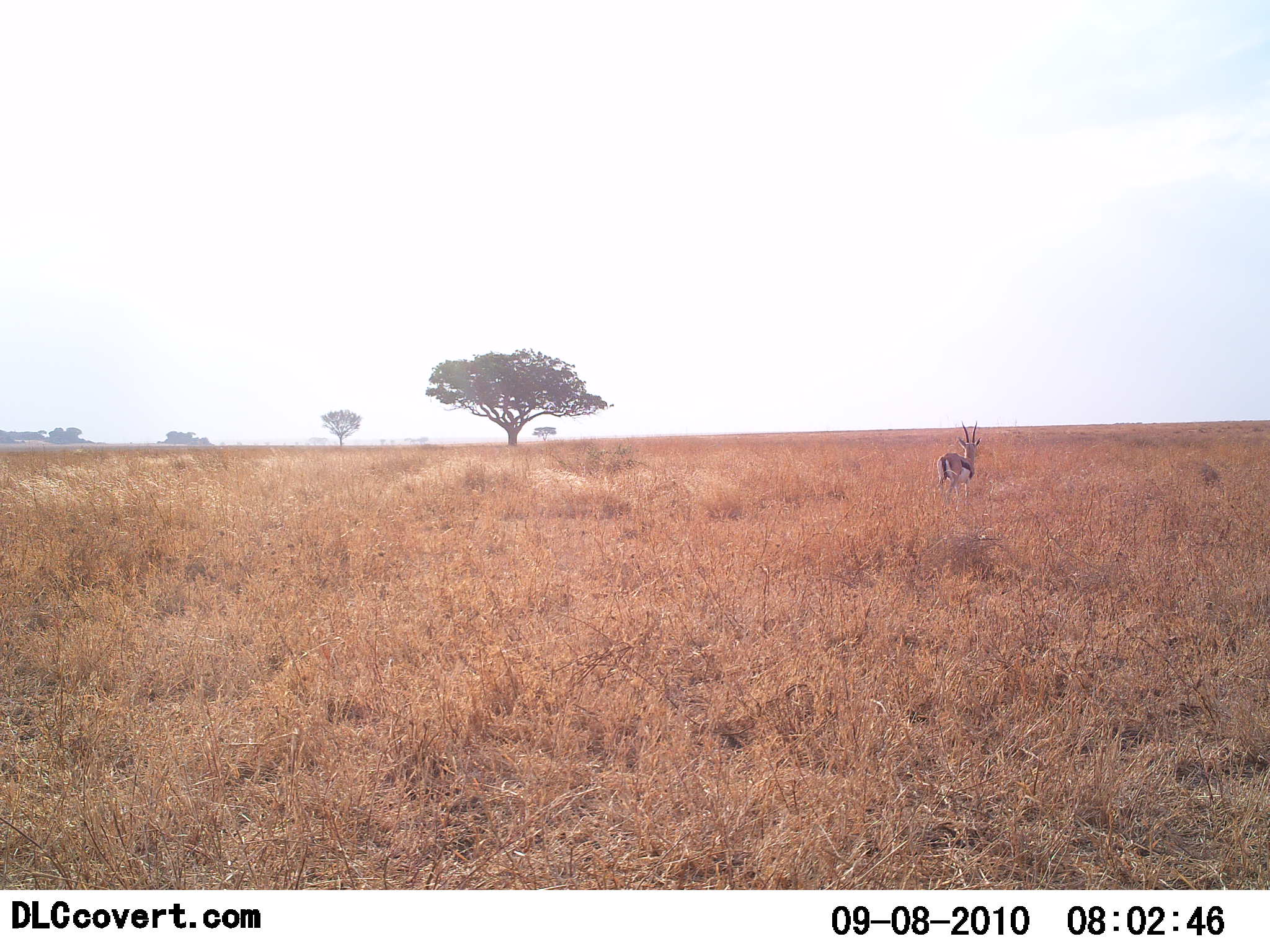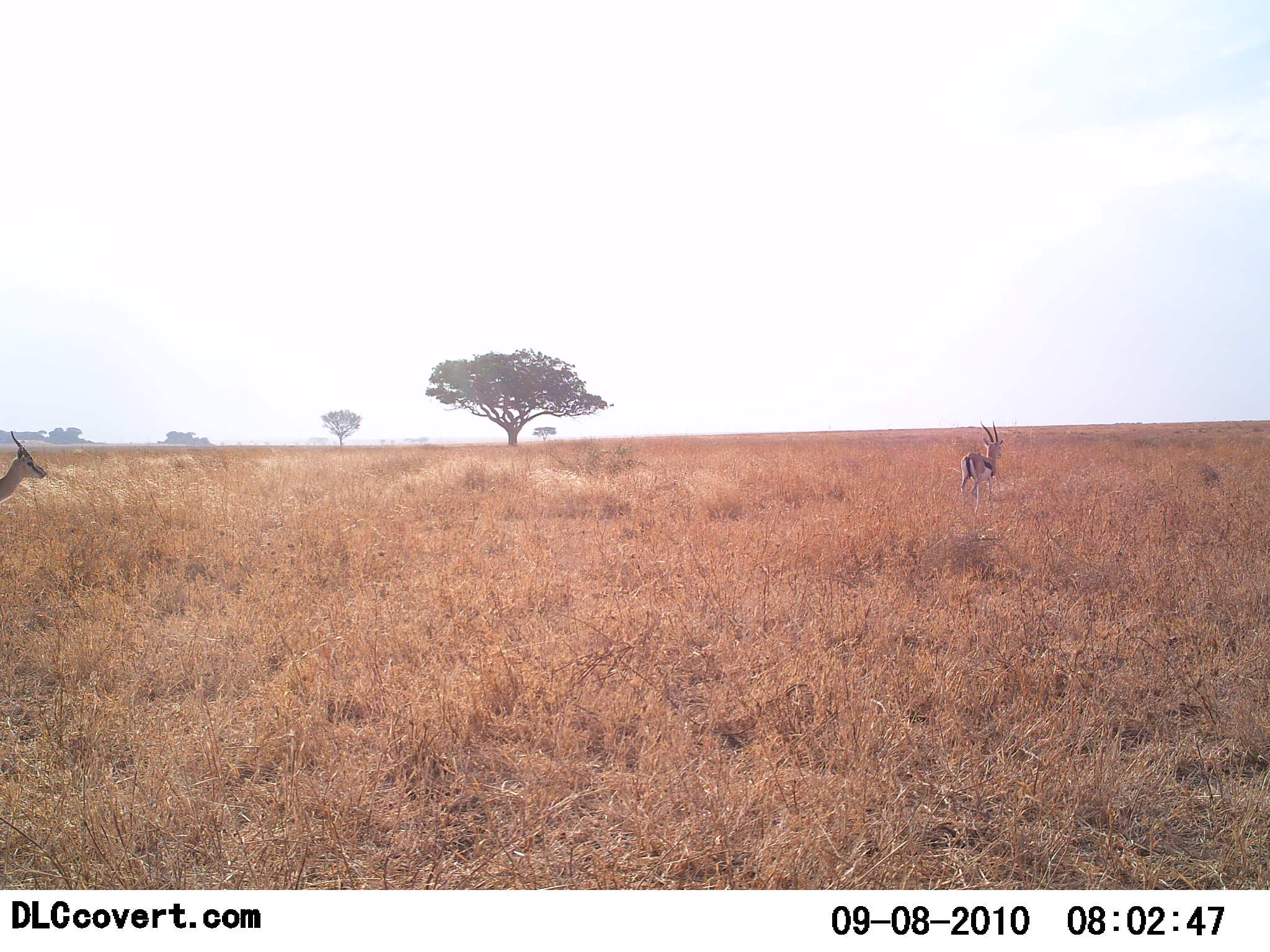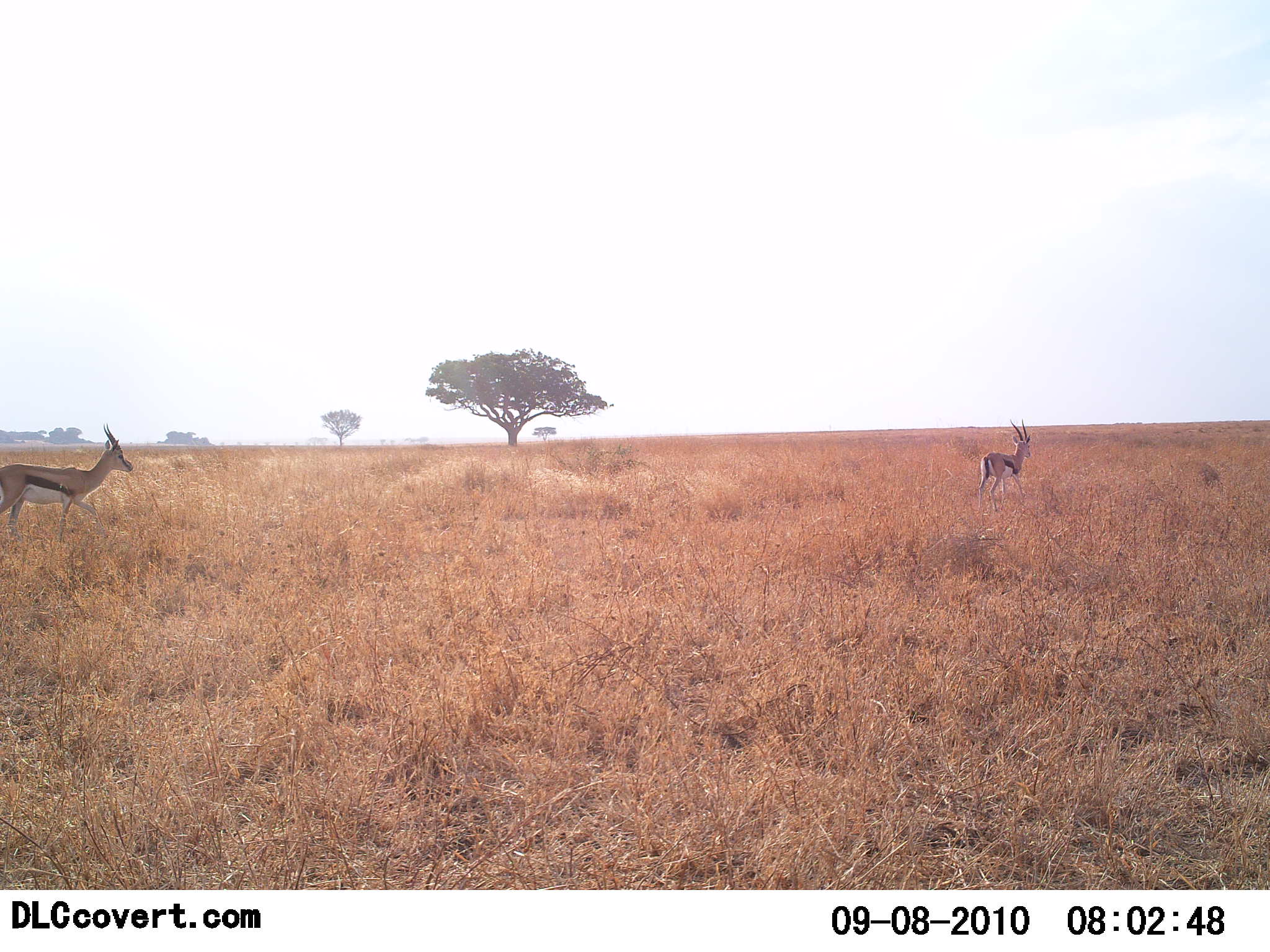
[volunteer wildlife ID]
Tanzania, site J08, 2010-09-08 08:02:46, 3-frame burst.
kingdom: Animalia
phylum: Chordata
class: Mammalia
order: Artiodactyla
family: Bovidae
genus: Eudorcas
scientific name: Eudorcas thomsonii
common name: thomson's gazelle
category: gazellethomsons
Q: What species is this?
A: Gazellethomsons (thomson's gazelle) (Eudorcas thomsonii).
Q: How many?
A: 2.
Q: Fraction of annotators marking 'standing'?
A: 0%.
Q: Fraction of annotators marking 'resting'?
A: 0%.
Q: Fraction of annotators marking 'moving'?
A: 100%.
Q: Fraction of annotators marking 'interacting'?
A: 0%.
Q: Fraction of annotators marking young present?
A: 0%.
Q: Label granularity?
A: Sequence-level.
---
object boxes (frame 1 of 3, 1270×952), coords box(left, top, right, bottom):
animal: box(931, 421, 979, 509)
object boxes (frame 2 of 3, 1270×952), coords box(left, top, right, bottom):
animal: box(957, 421, 1004, 517); box(0, 428, 47, 507)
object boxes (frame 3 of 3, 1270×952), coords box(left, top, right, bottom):
animal: box(0, 423, 134, 550); box(977, 418, 1033, 514)